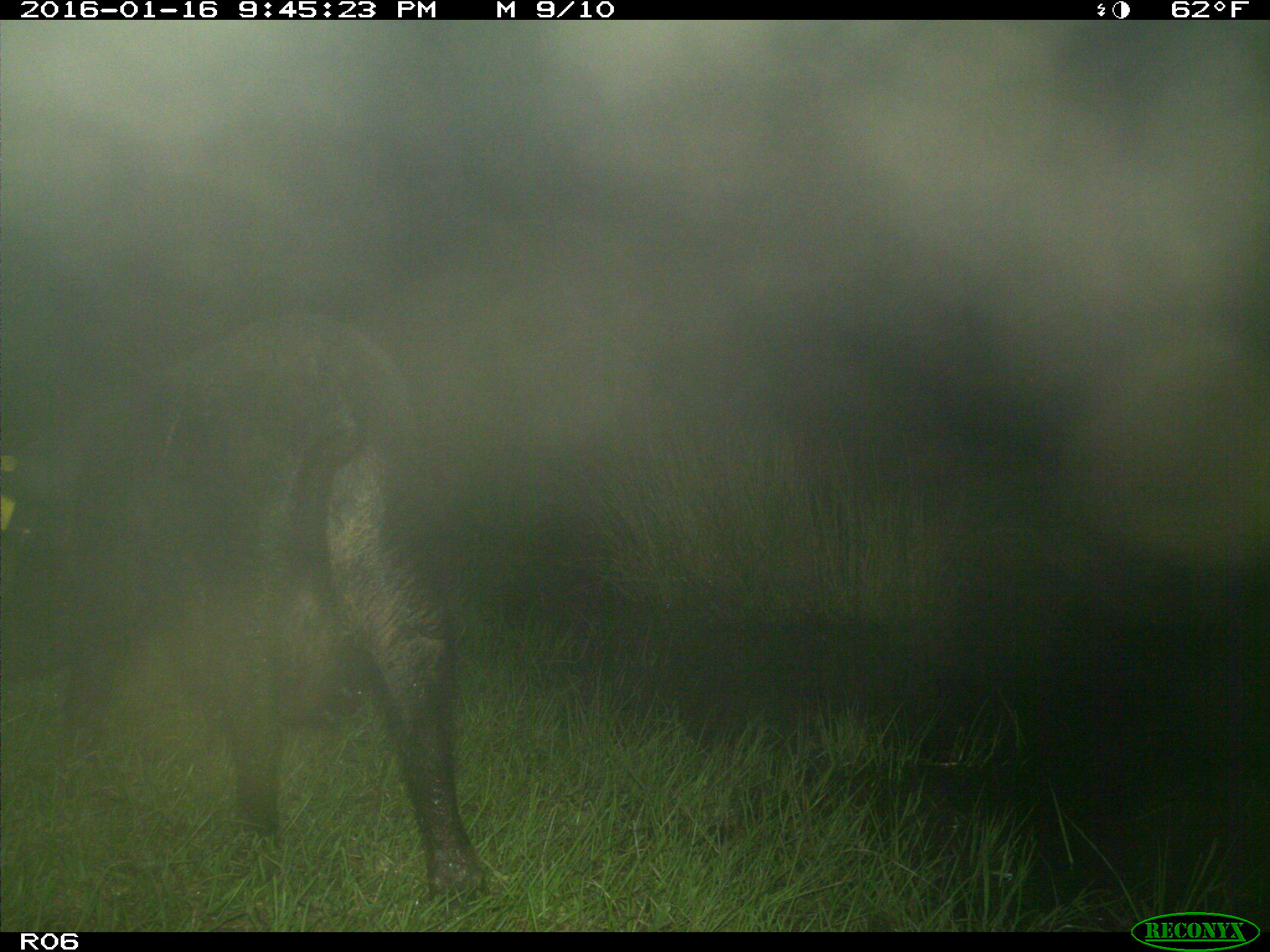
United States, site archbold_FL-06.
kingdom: Animalia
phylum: Chordata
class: Mammalia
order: Artiodactyla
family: Suidae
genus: Sus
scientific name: Sus scrofa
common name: wild boar